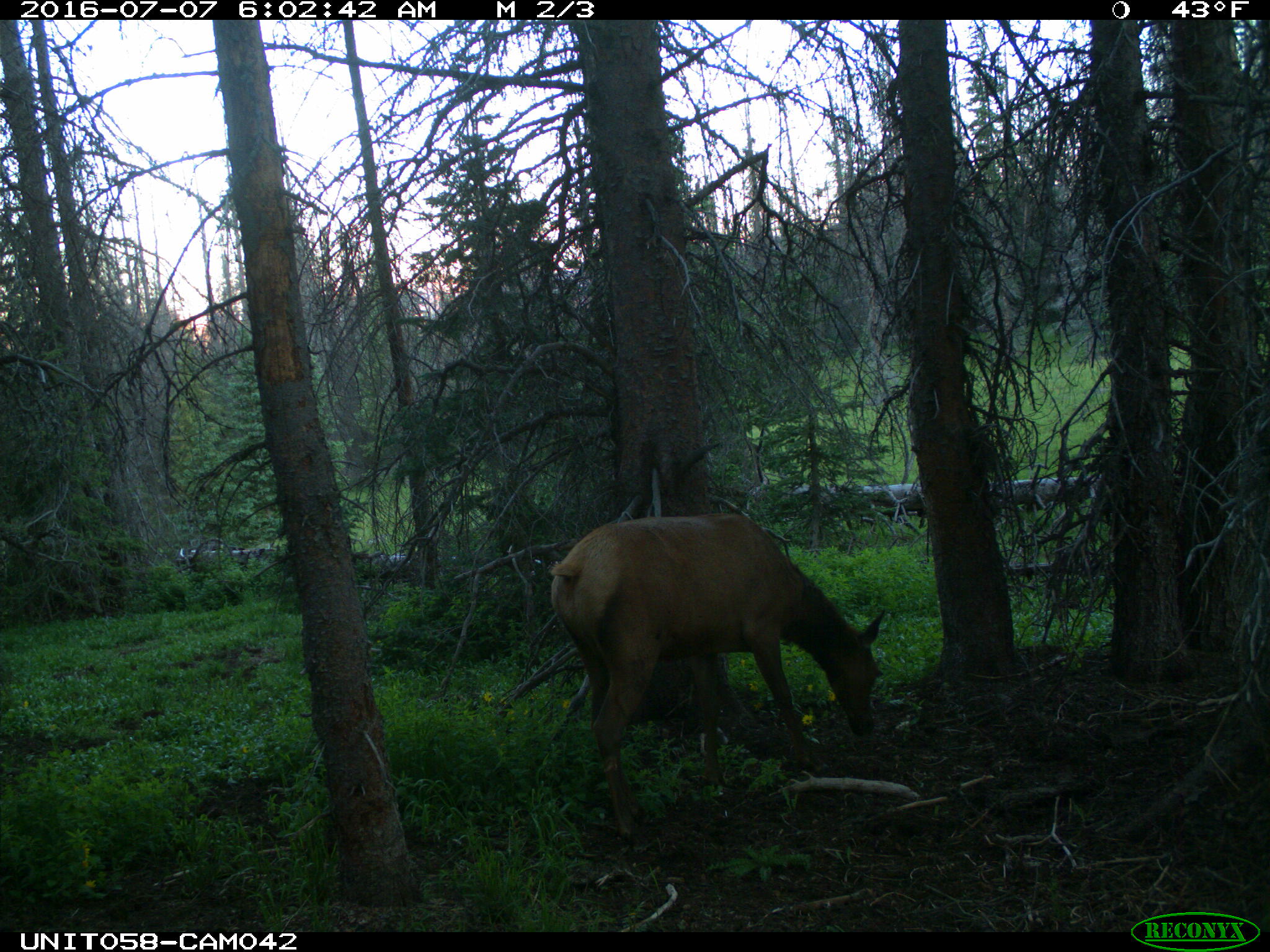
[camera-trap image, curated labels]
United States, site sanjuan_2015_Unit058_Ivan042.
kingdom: Animalia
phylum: Chordata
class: Mammalia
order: Artiodactyla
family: Cervidae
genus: Cervus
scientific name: Cervus elaphus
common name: red deer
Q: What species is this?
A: Cervus elaphus (red deer).